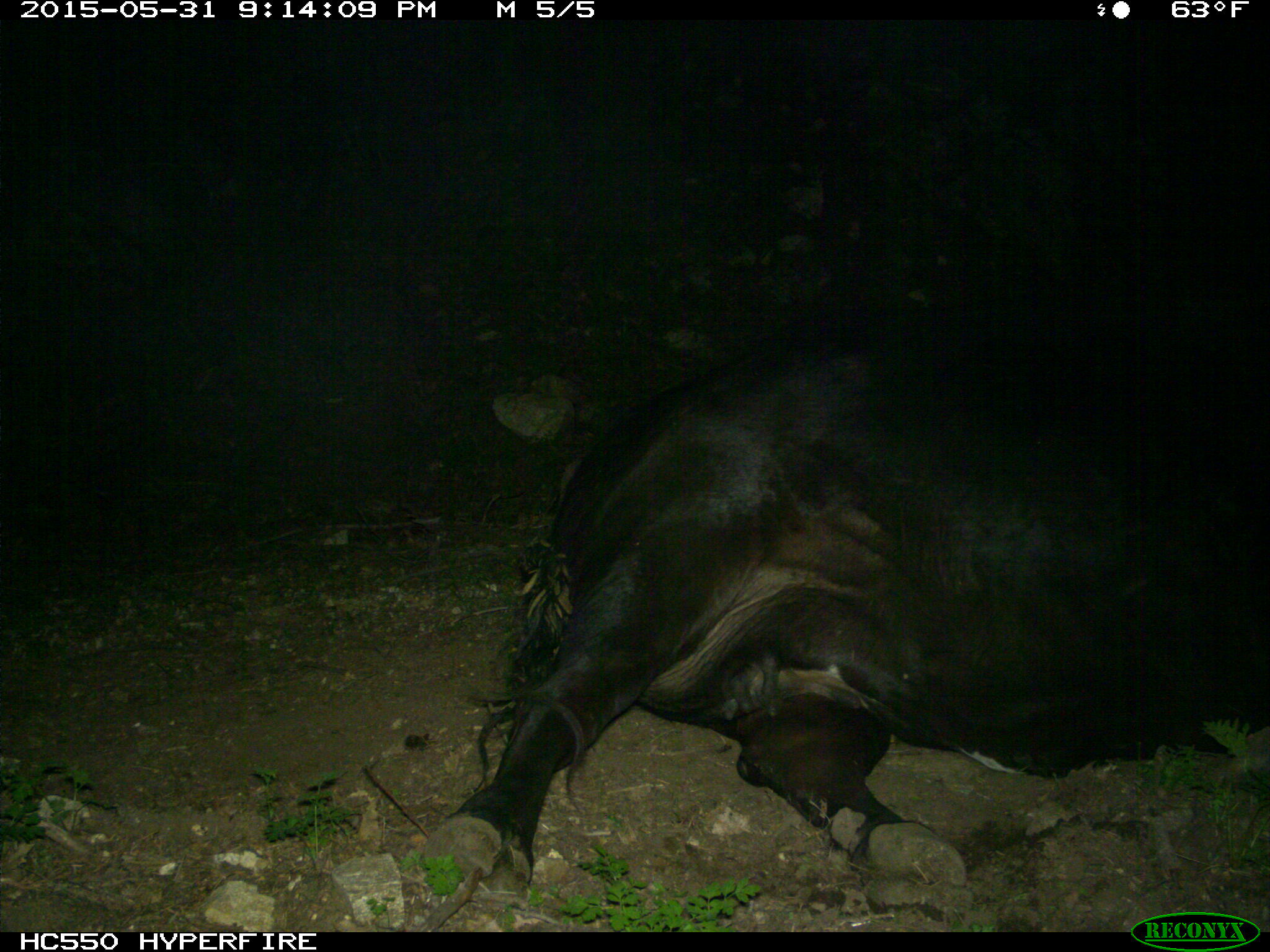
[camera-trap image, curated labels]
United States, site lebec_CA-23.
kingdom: Animalia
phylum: Chordata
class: Mammalia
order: Artiodactyla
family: Bovidae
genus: Bos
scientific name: Bos taurus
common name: domestic cow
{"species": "Bos taurus (domestic cow)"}